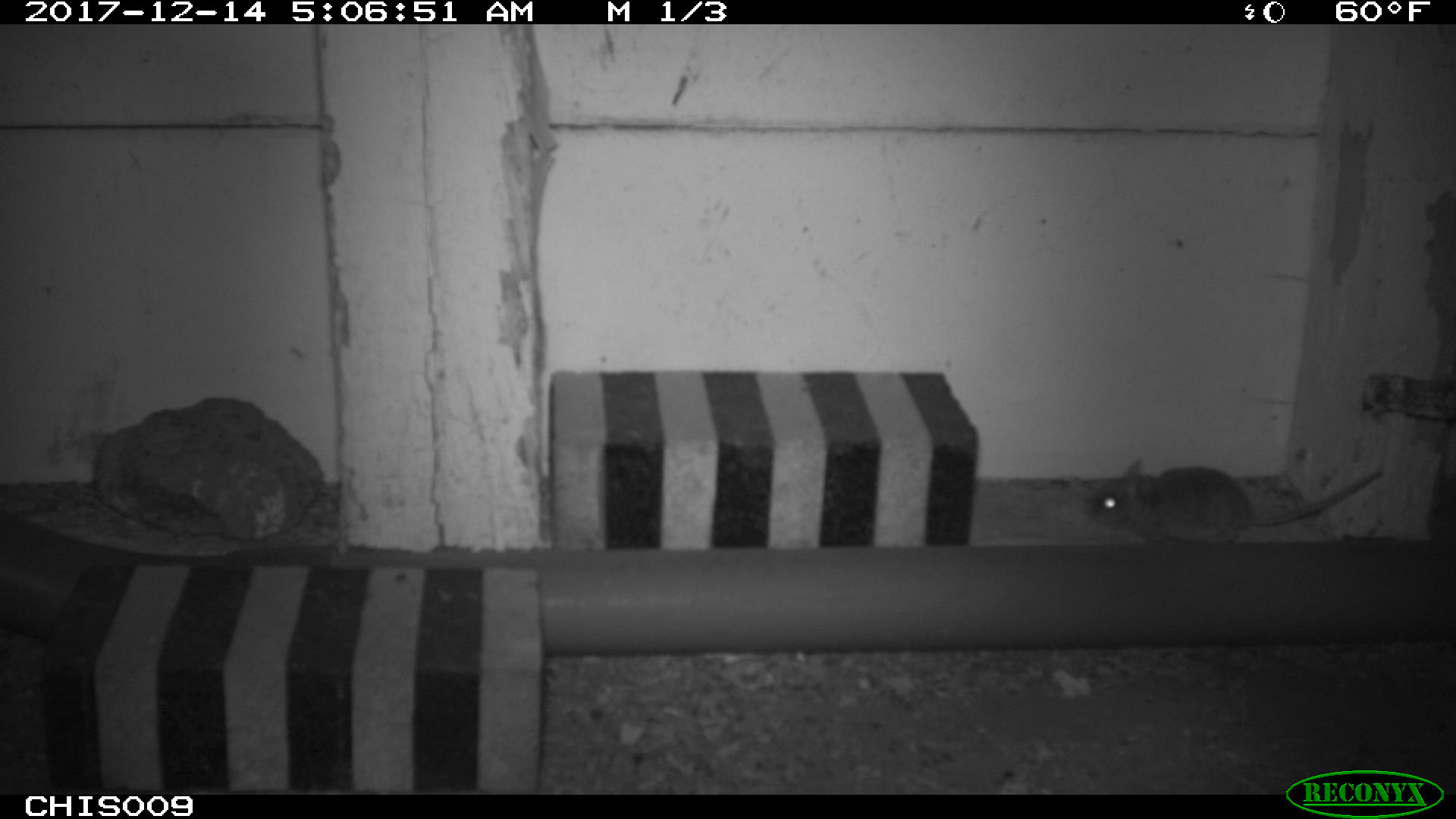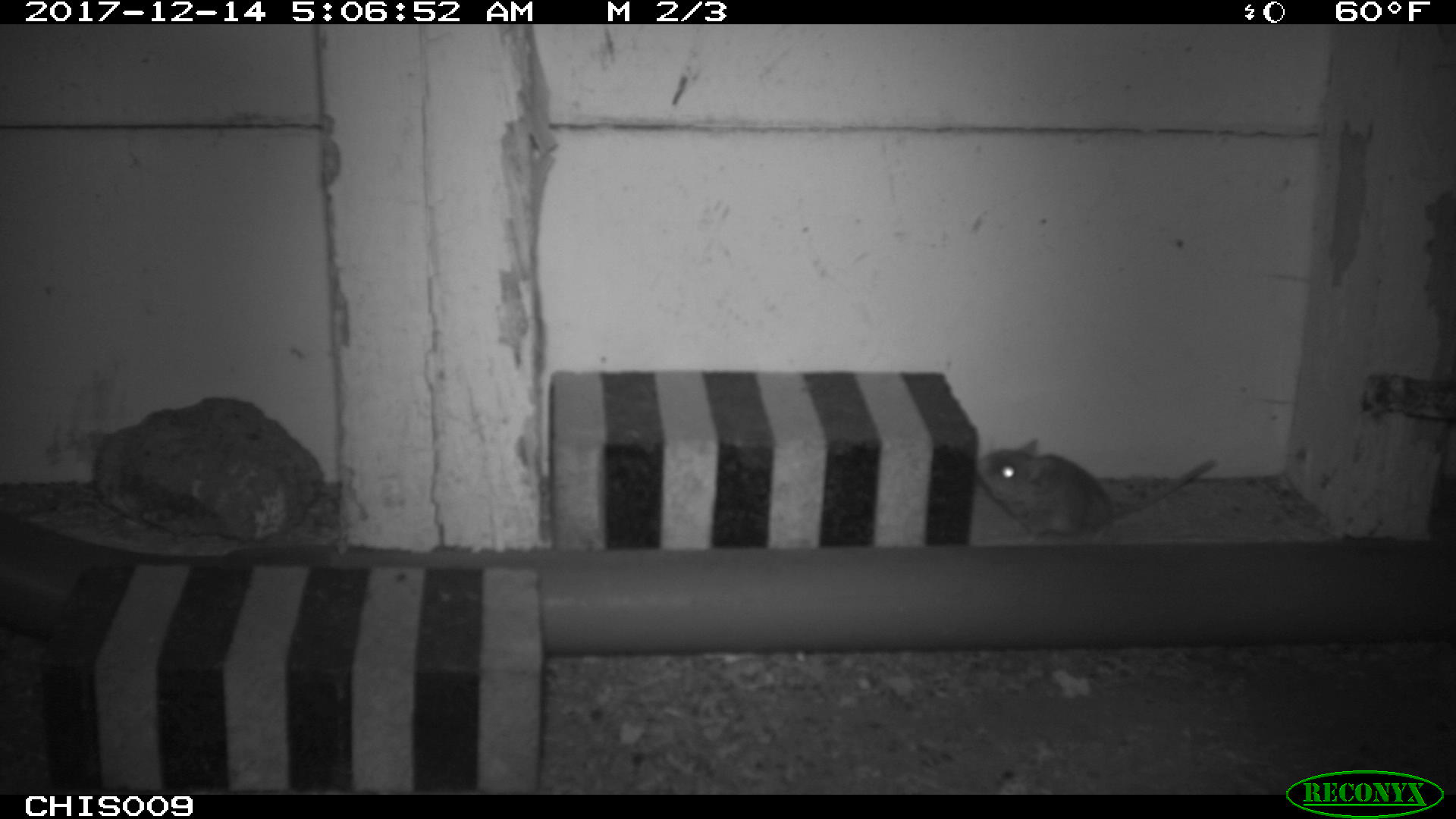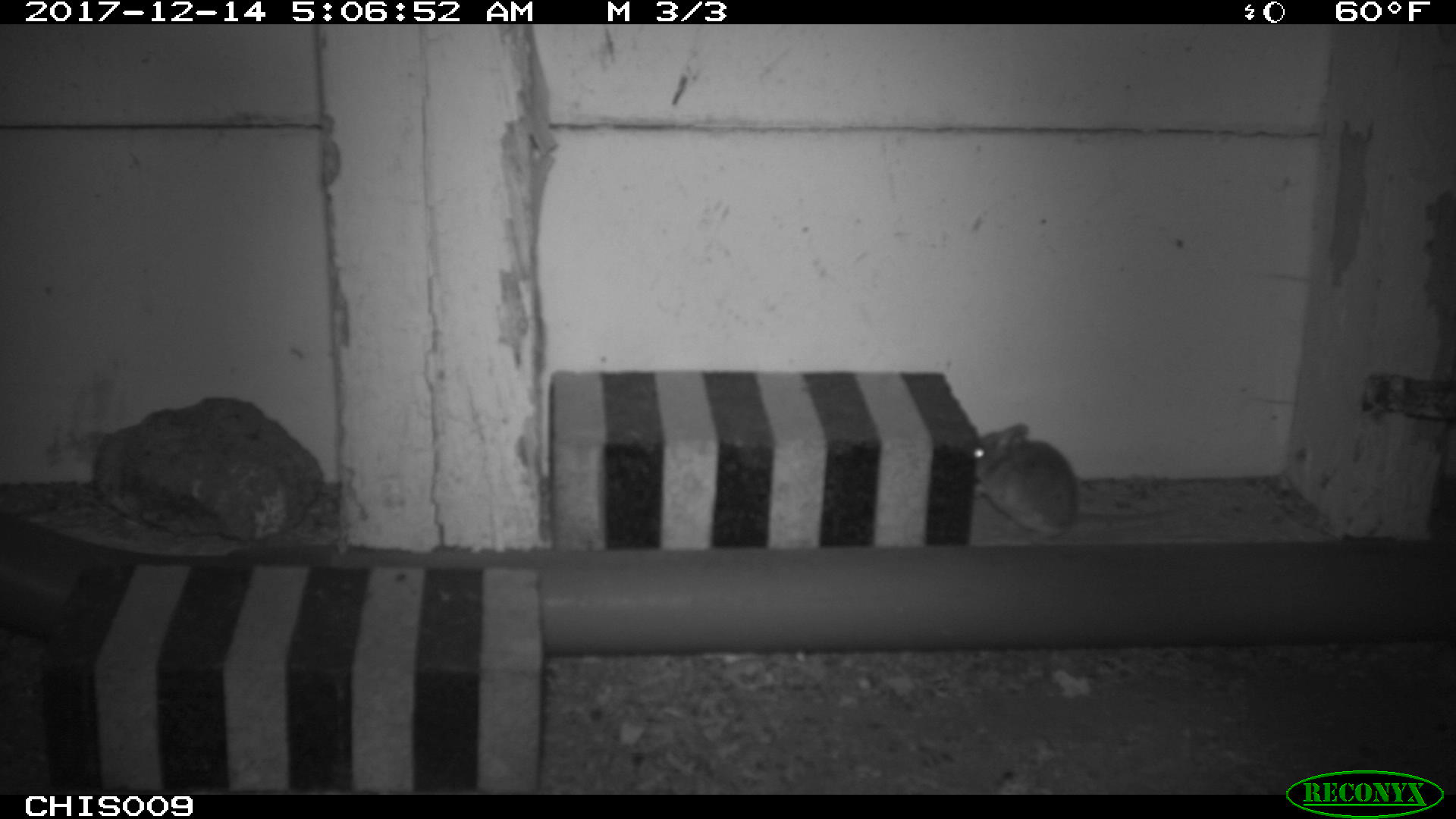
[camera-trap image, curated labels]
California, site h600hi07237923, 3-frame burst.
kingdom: Animalia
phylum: Chordata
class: Mammalia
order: Rodentia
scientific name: Rodentia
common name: rodent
Rodent (Rodentia).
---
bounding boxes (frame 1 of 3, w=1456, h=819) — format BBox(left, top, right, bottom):
rodent: BBox(1087, 457, 1388, 548)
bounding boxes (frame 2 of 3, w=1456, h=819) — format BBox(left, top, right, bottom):
rodent: BBox(978, 439, 1218, 541)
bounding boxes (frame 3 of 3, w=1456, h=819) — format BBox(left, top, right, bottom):
rodent: BBox(962, 422, 1176, 539)